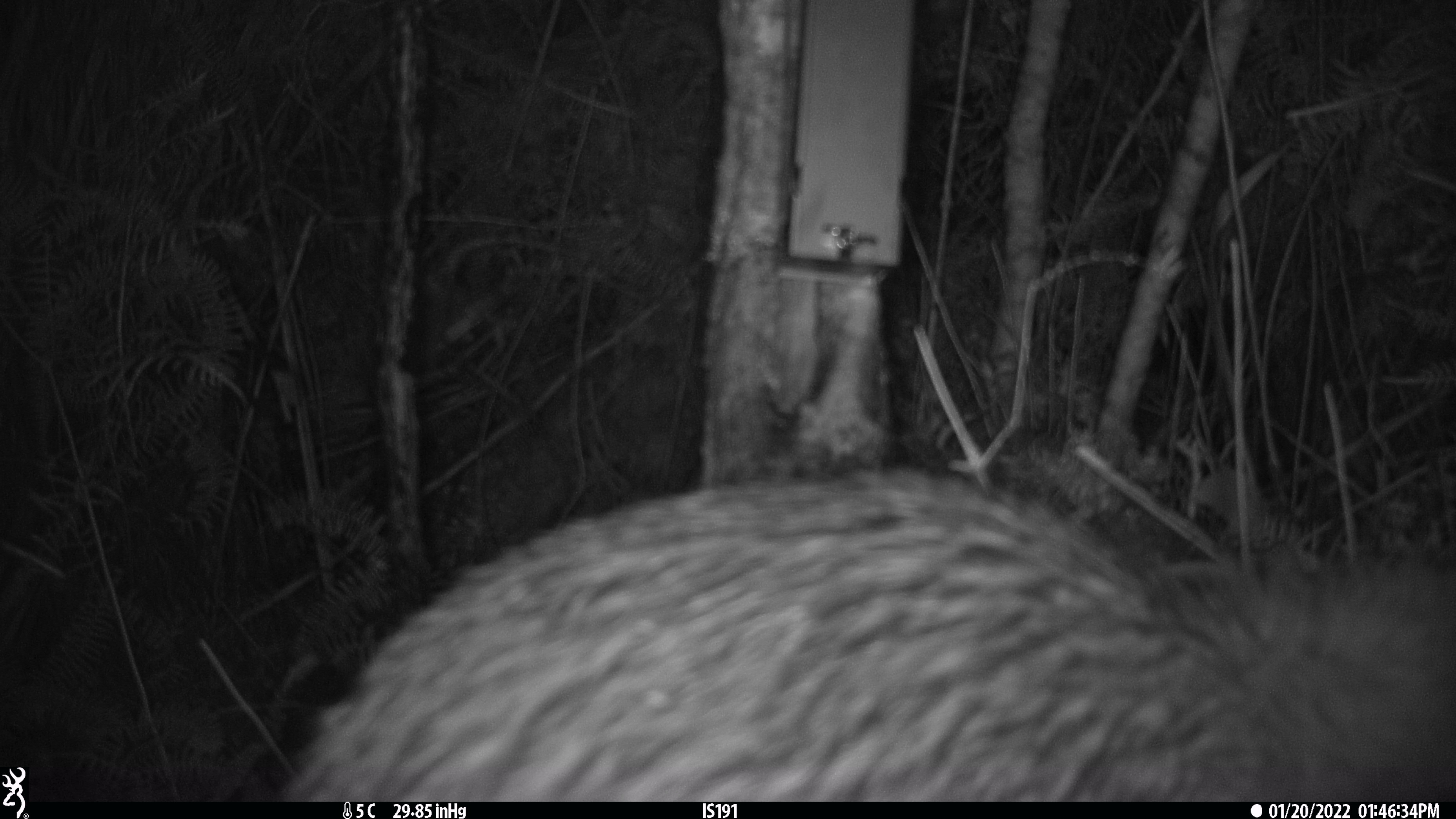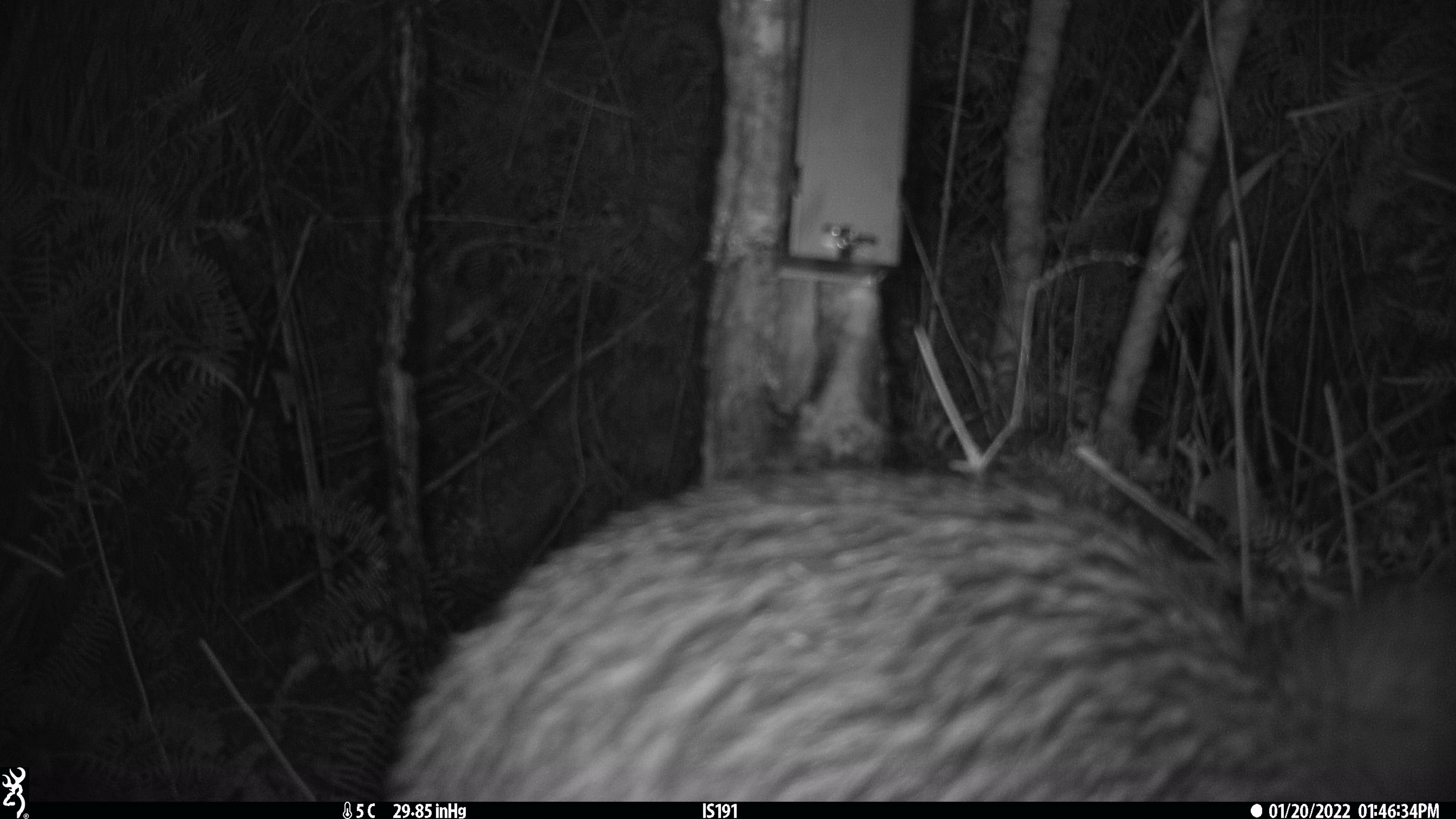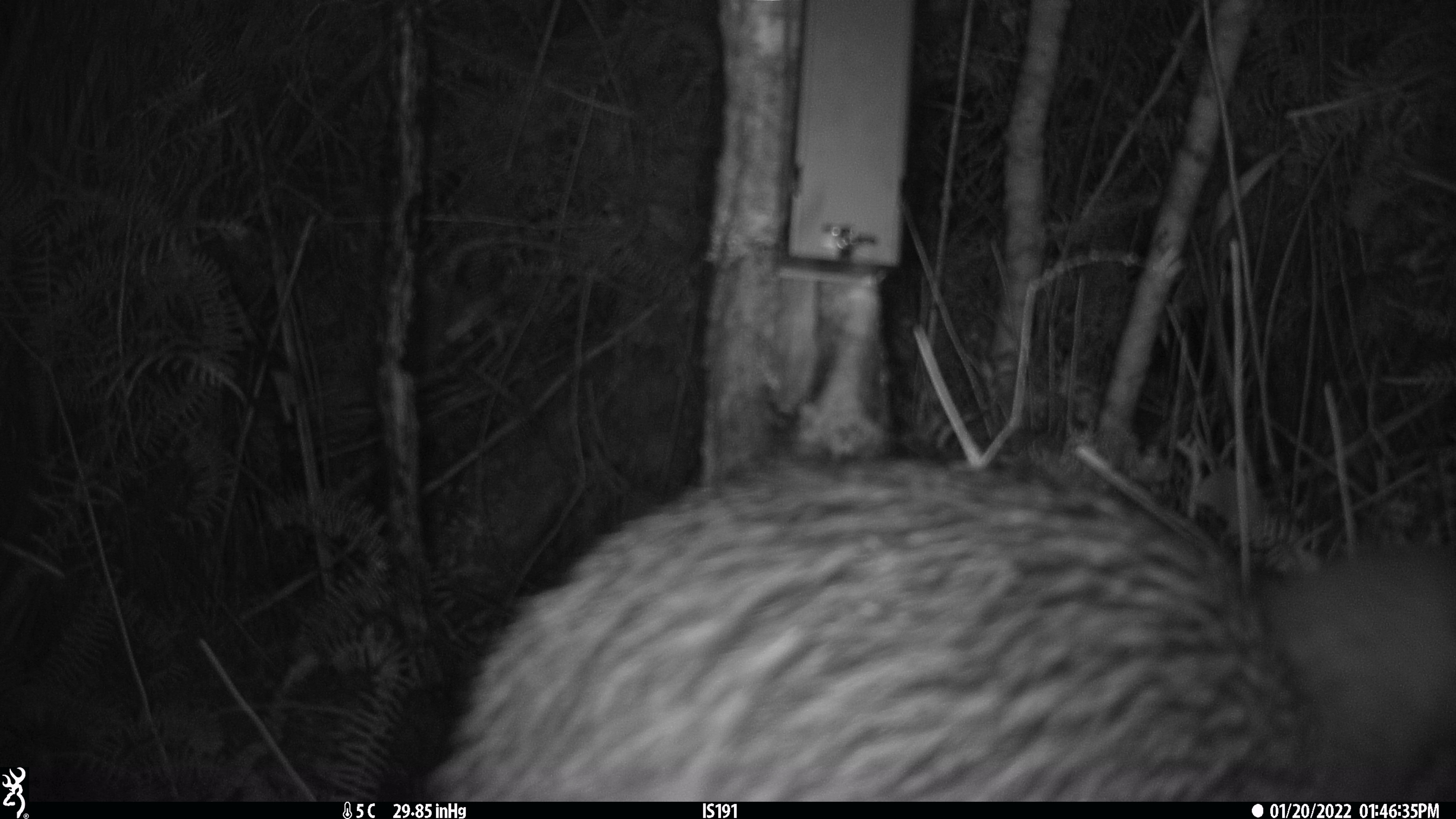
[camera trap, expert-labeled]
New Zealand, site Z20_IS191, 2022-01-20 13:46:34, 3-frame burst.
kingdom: Animalia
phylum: Chordata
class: Aves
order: Apterygiformes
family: Apterygidae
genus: Apteryx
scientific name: Apteryx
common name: kiwi